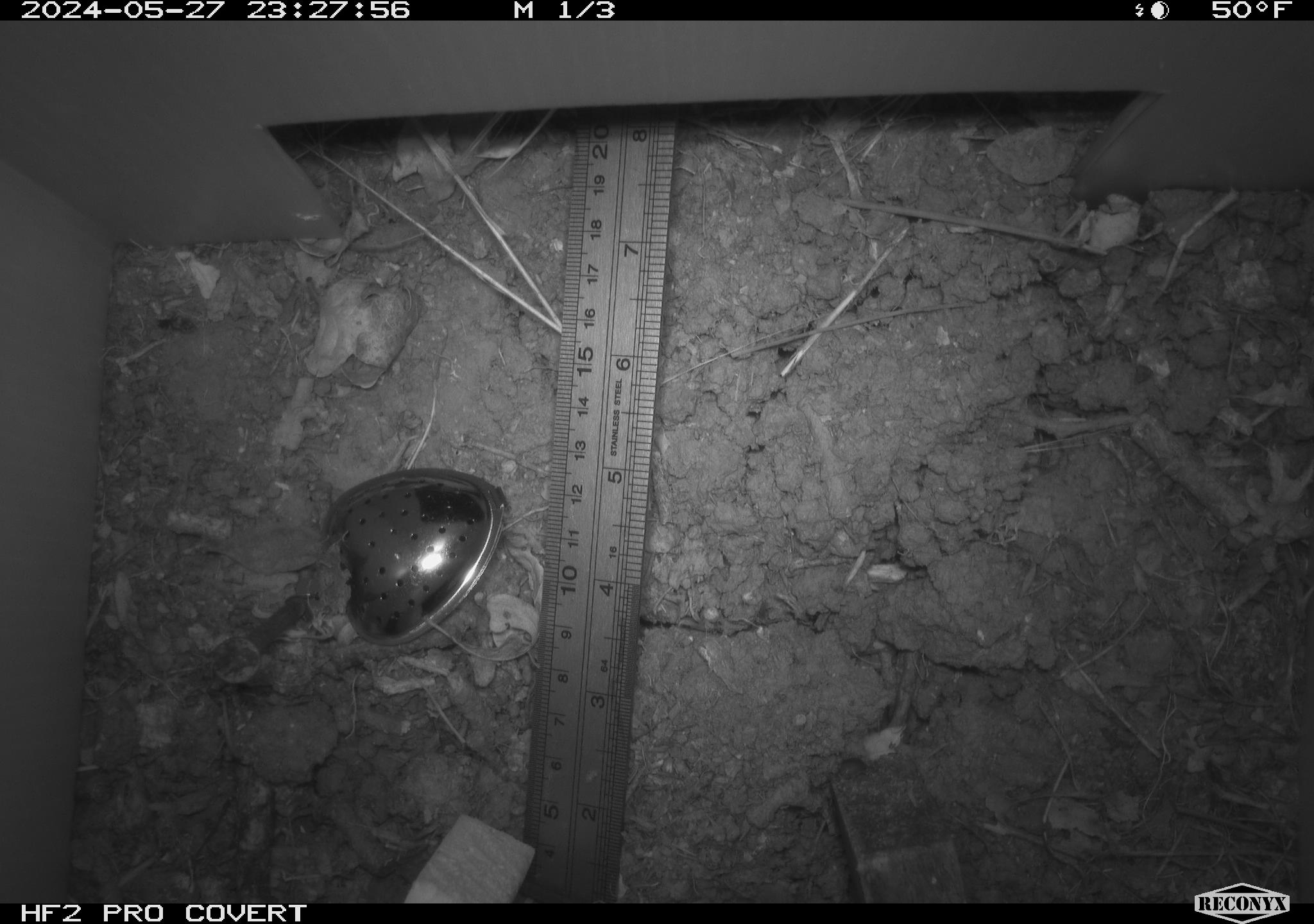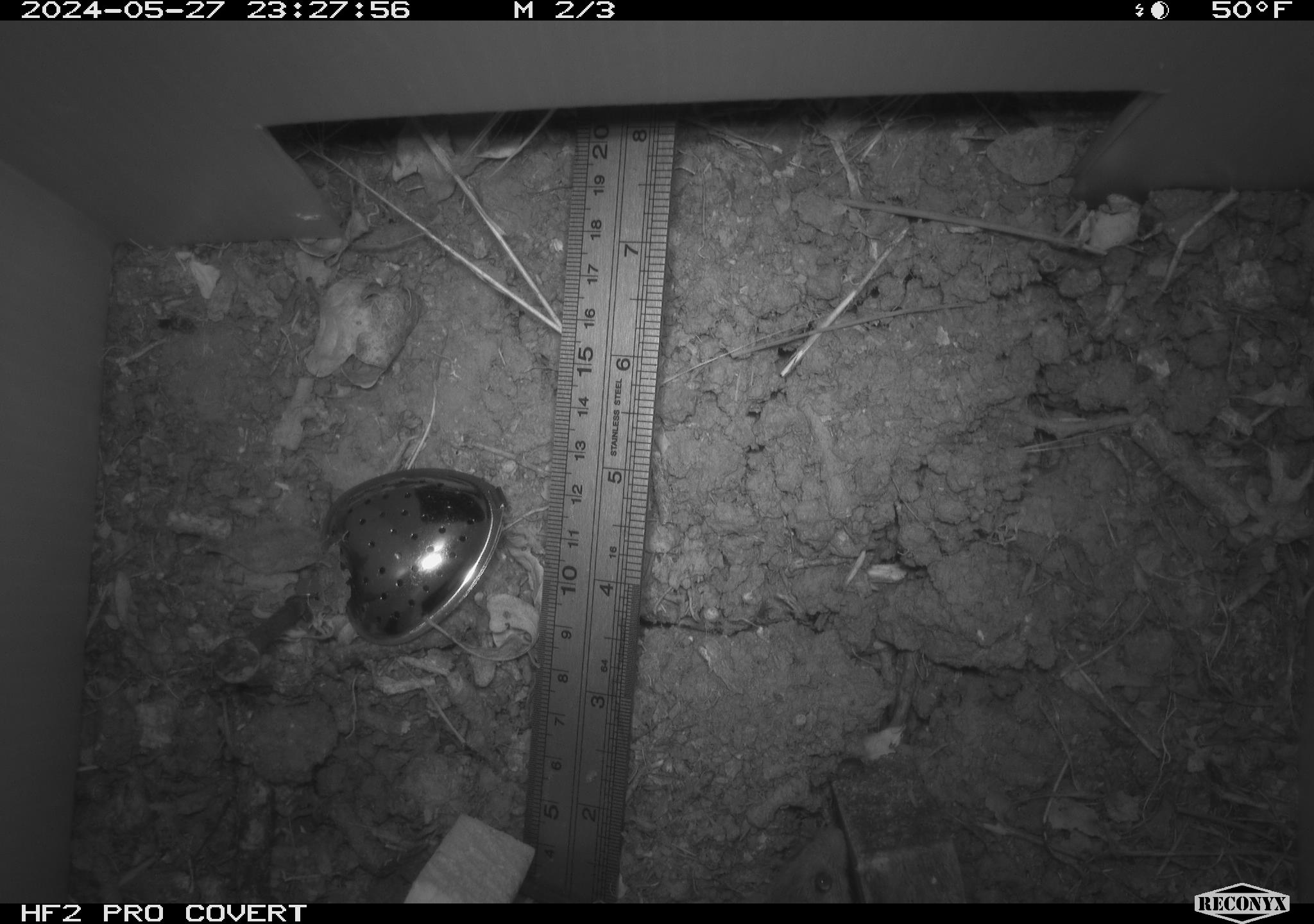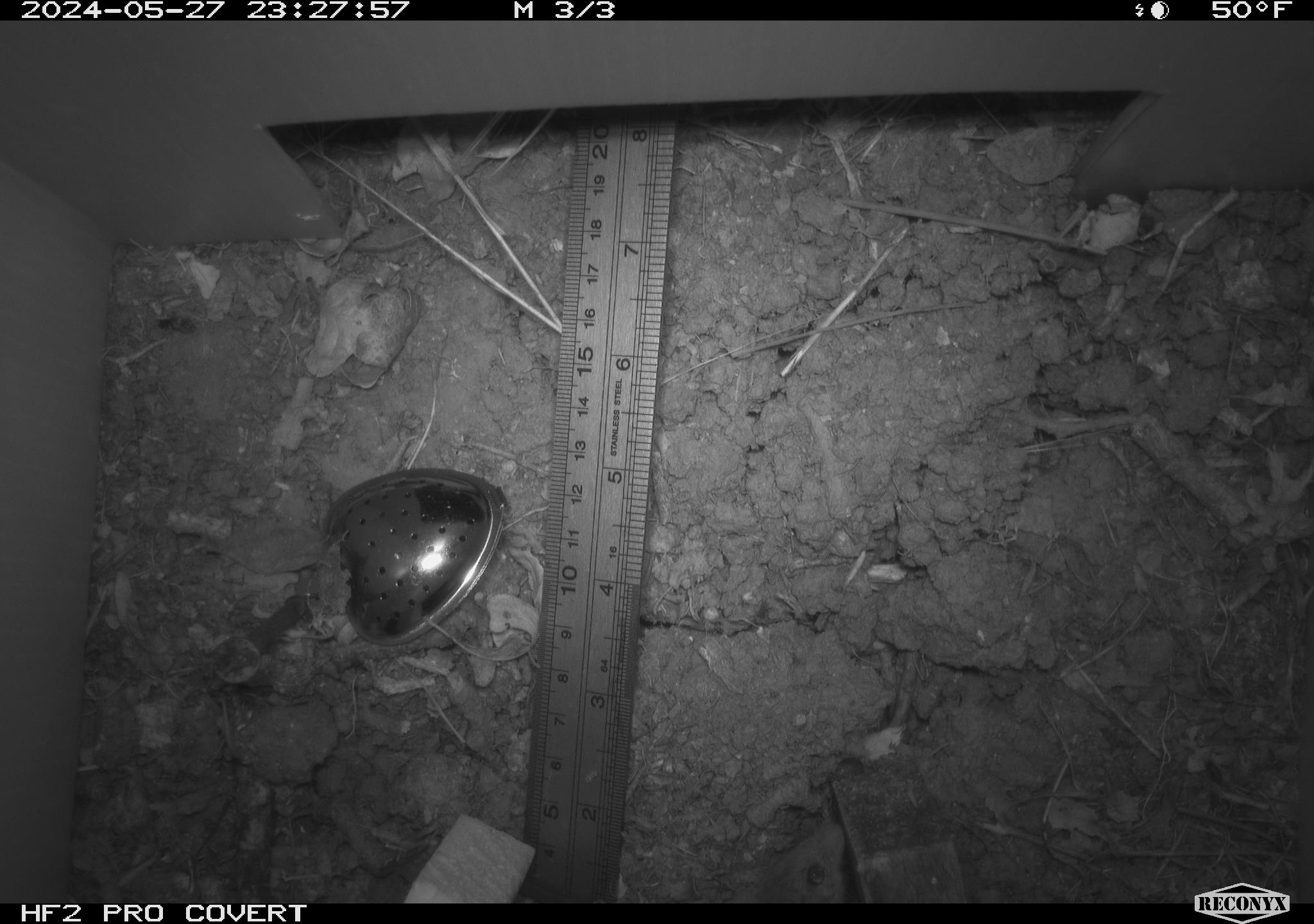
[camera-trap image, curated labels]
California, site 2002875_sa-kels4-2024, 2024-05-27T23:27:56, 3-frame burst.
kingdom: Animalia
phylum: Chordata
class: Mammalia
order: Rodentia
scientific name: Rodentia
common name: rodent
Rodent (Rodentia).